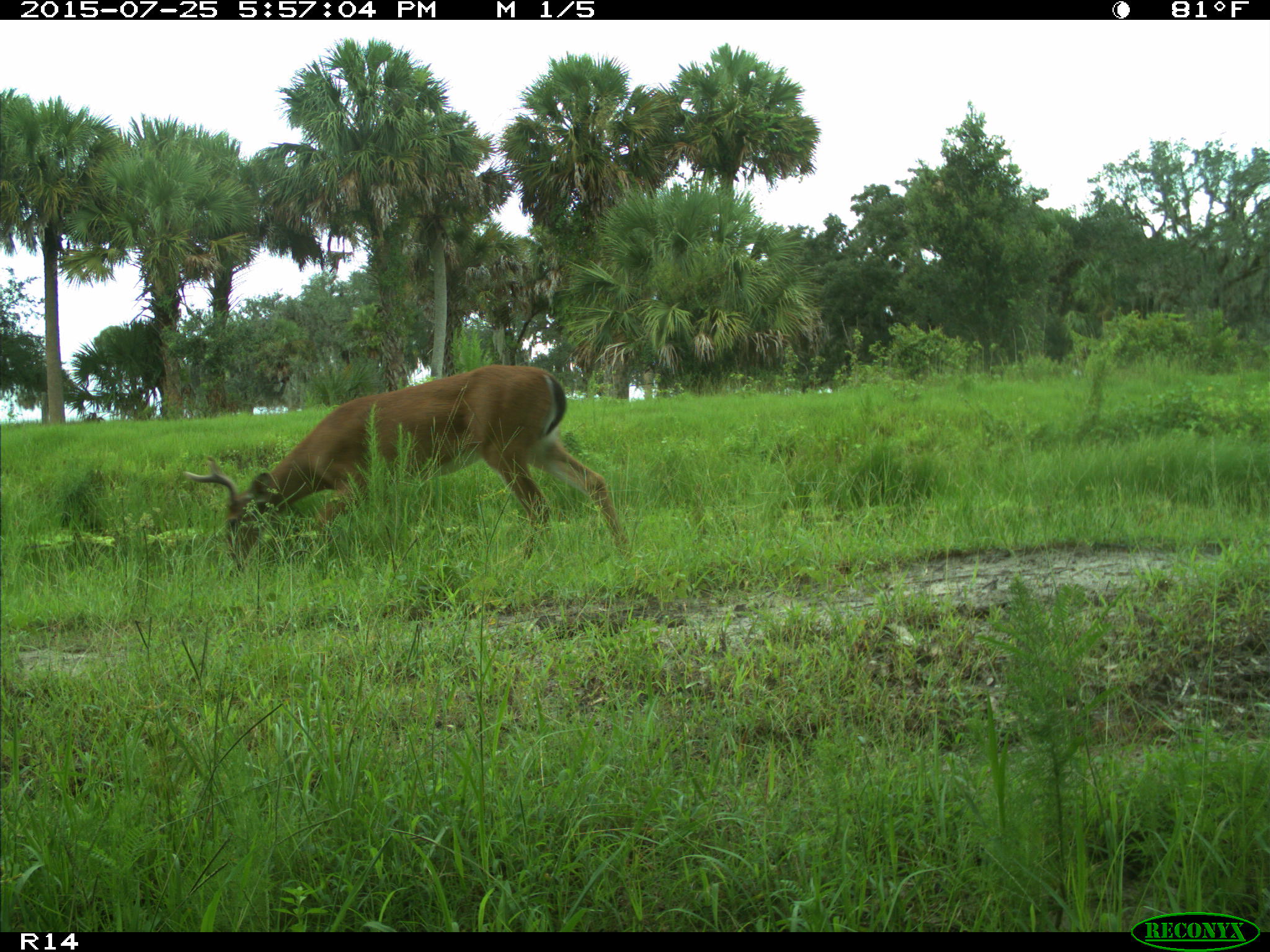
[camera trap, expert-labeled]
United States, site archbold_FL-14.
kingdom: Animalia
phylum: Chordata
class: Mammalia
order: Artiodactyla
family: Cervidae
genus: Odocoileus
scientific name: Odocoileus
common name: deer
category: unidentified deer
Unidentified deer (deer) (Odocoileus).